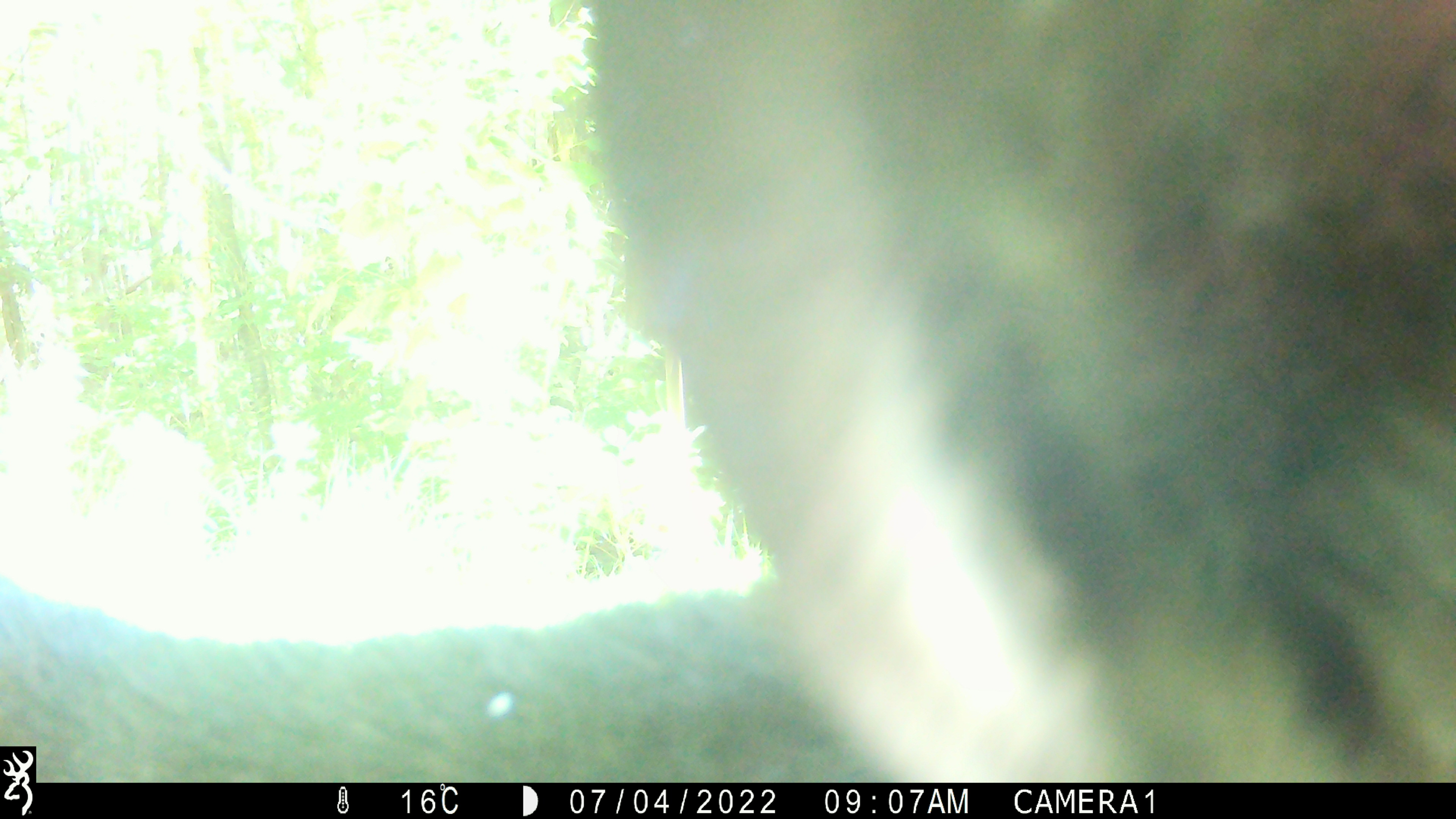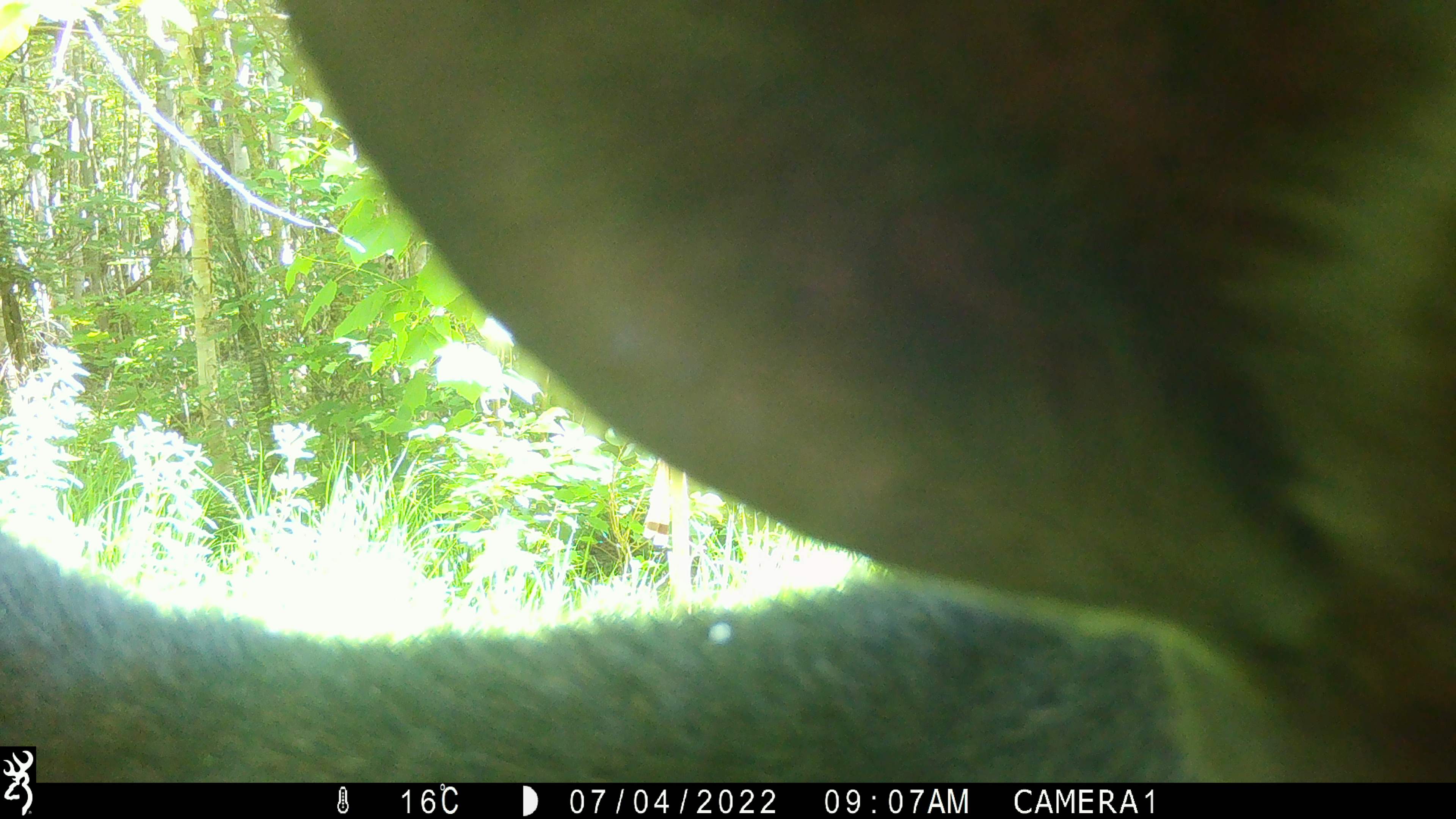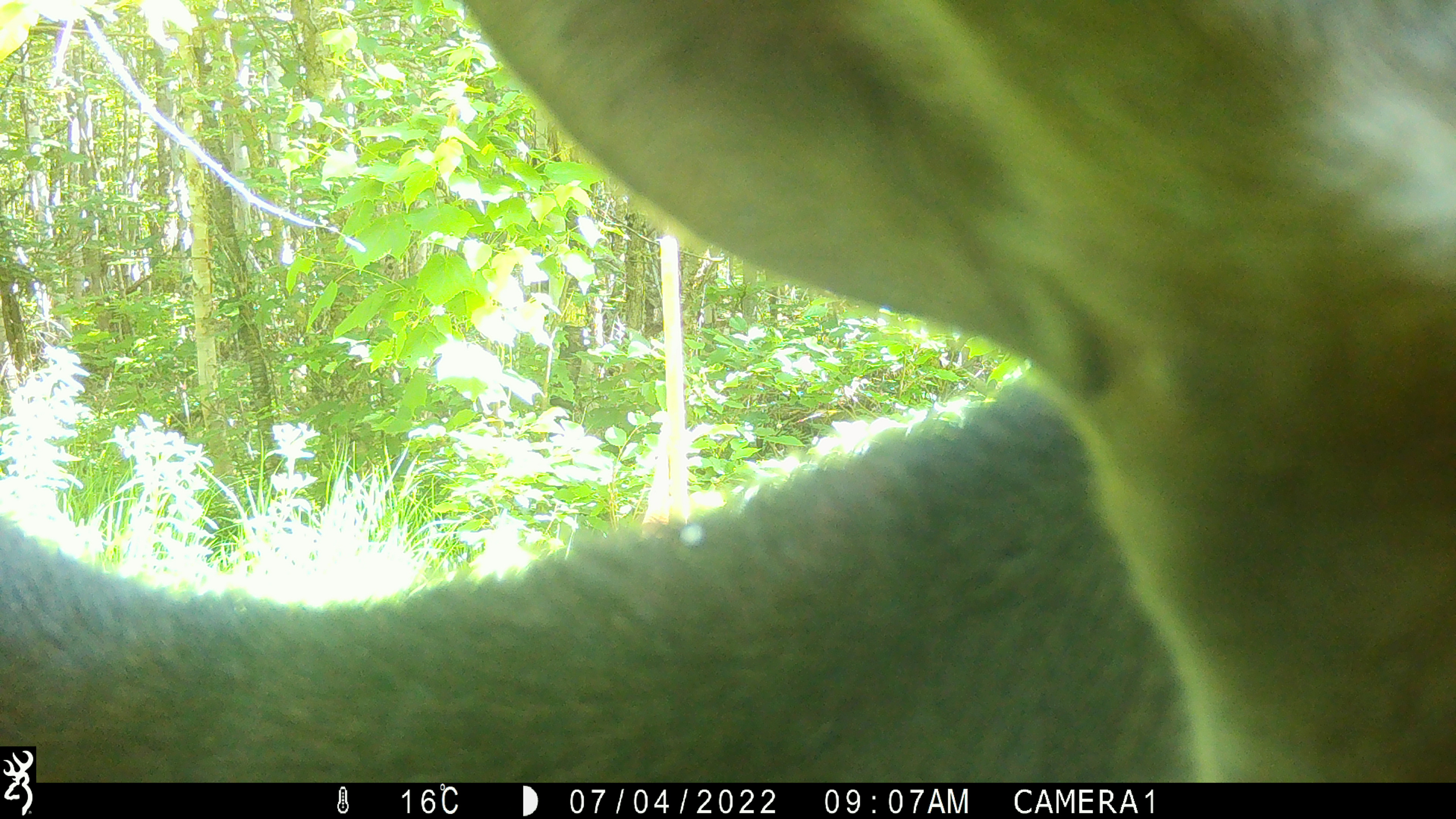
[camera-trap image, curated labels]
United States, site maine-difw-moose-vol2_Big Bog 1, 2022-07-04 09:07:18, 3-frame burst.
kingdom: Animalia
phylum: Chordata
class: Mammalia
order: Artiodactyla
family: Cervidae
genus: Alces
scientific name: Alces alces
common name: moose